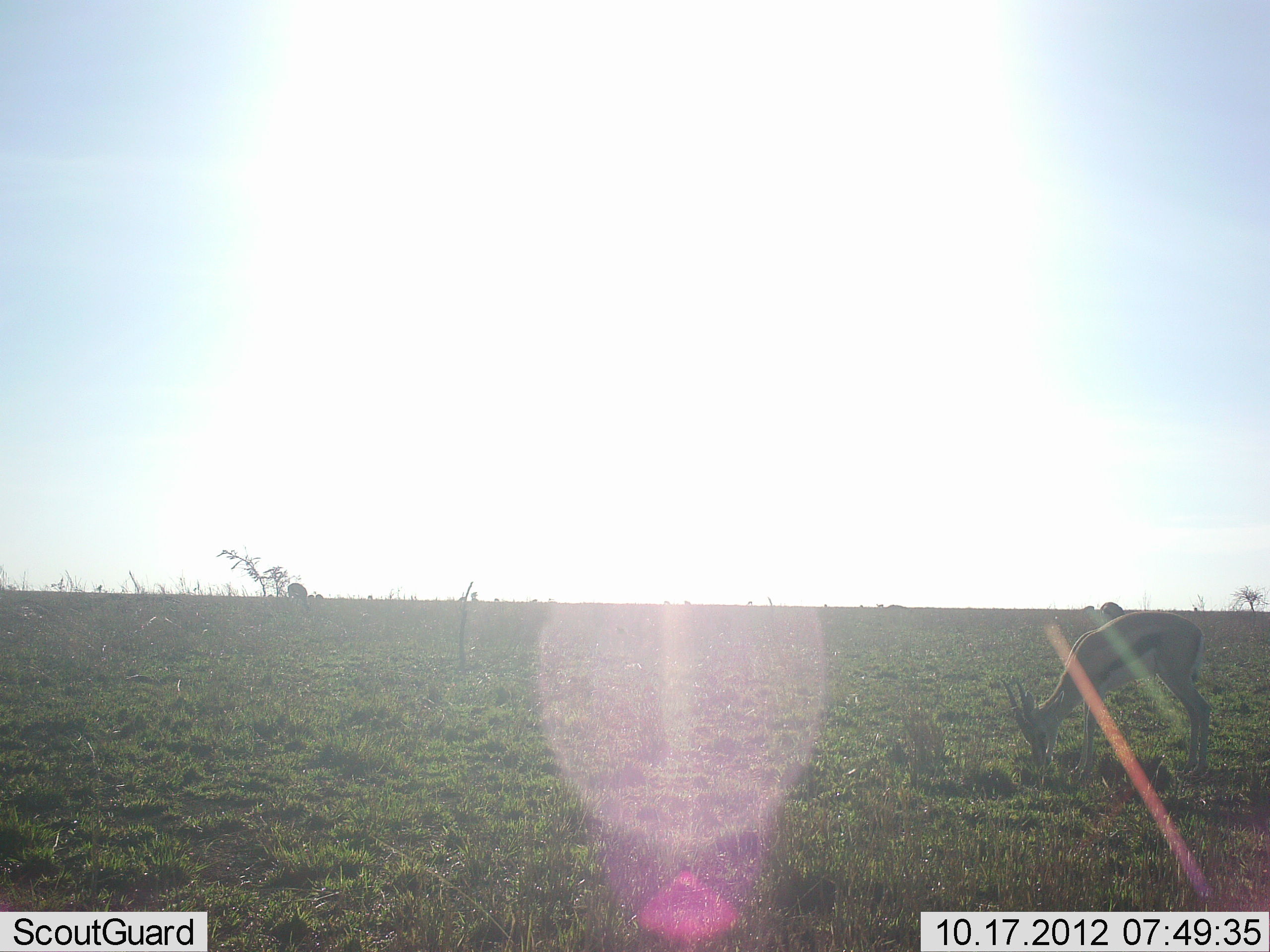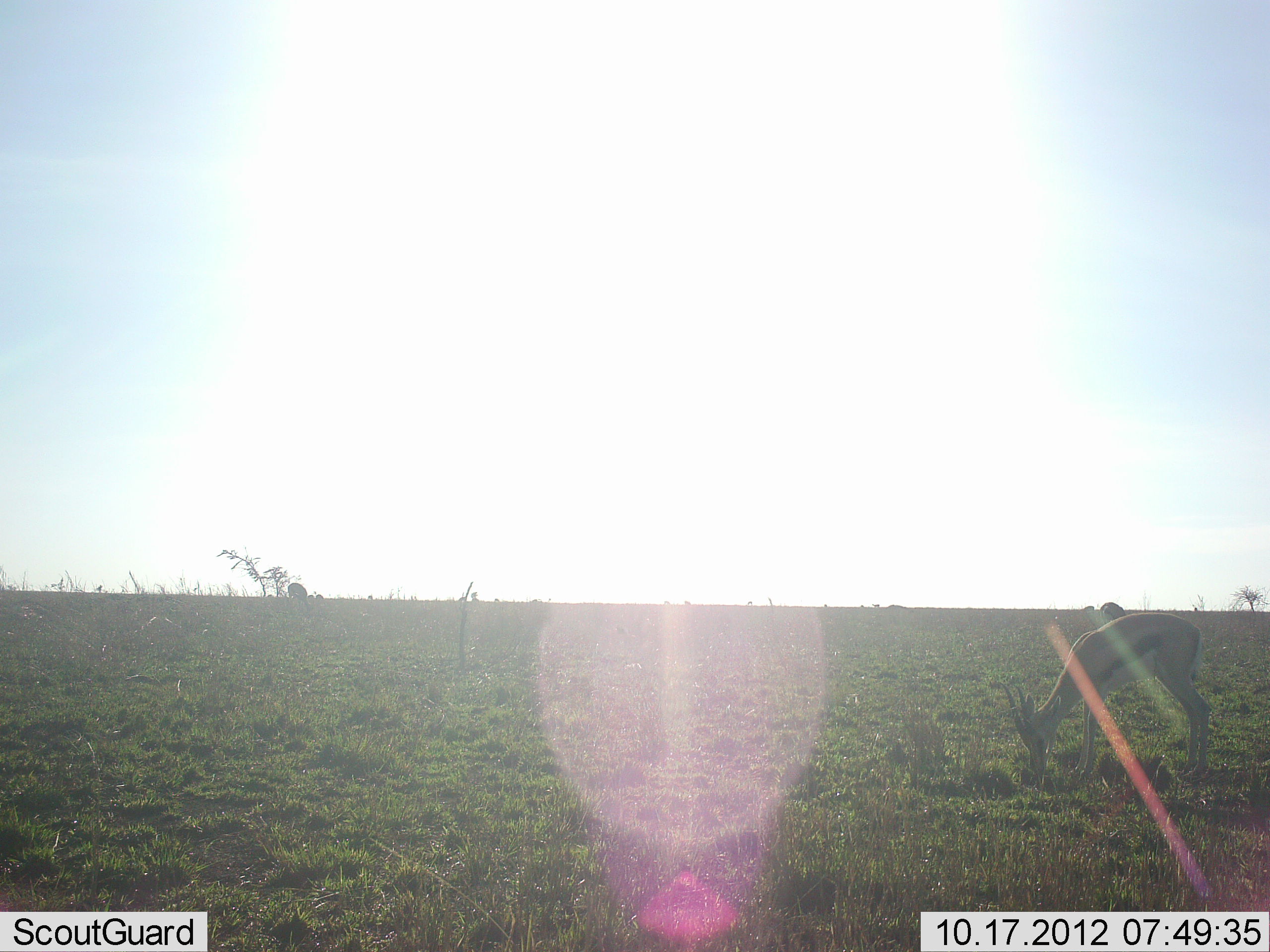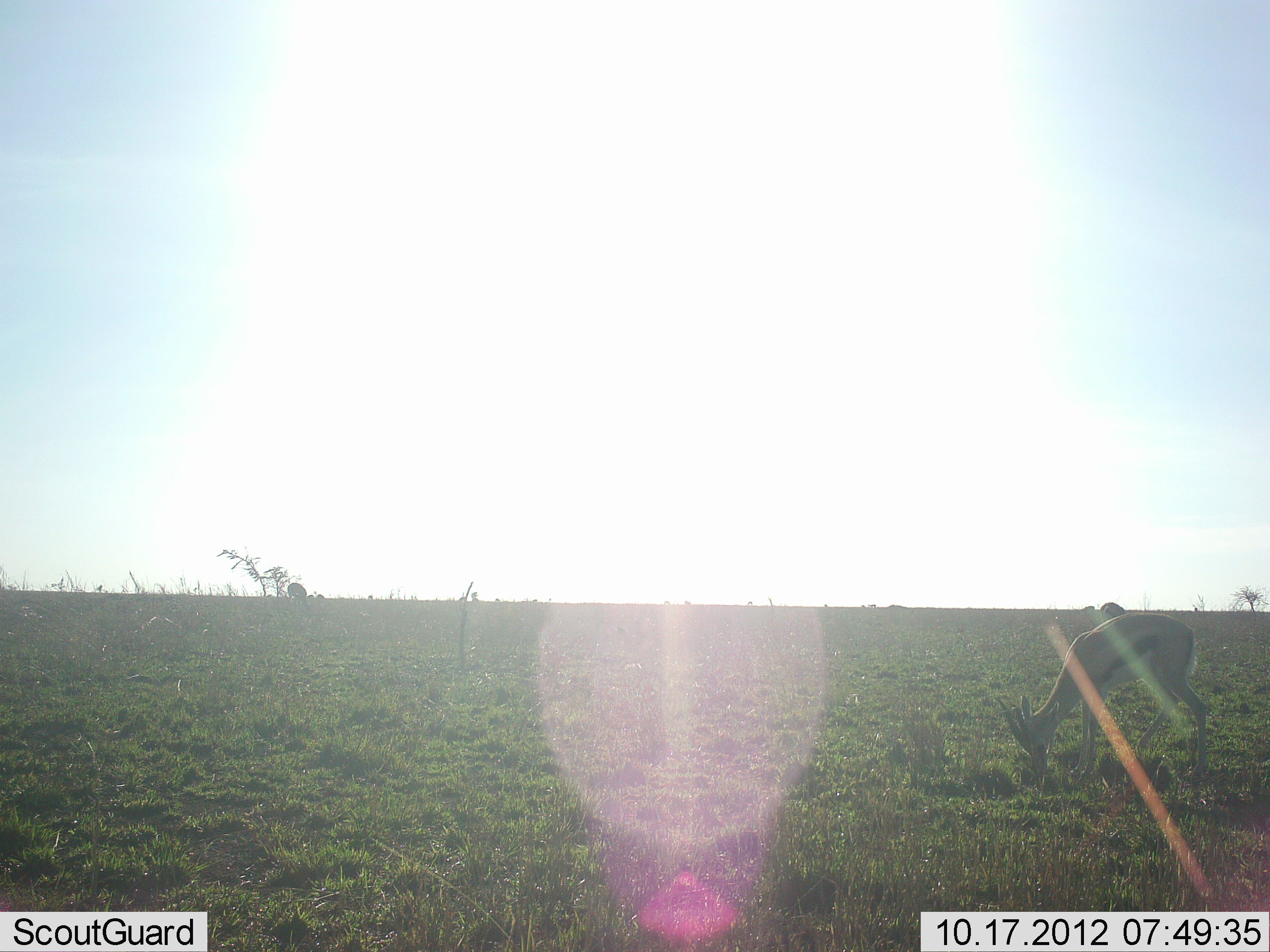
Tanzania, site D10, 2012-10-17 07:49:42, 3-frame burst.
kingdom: Animalia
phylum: Chordata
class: Mammalia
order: Artiodactyla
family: Bovidae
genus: Eudorcas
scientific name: Eudorcas thomsonii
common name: thomson's gazelle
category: gazellethomsons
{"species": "gazellethomsons (thomson's gazelle) (Eudorcas thomsonii)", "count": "1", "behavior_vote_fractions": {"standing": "20%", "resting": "0%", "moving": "10%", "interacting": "0%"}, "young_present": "0%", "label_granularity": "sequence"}